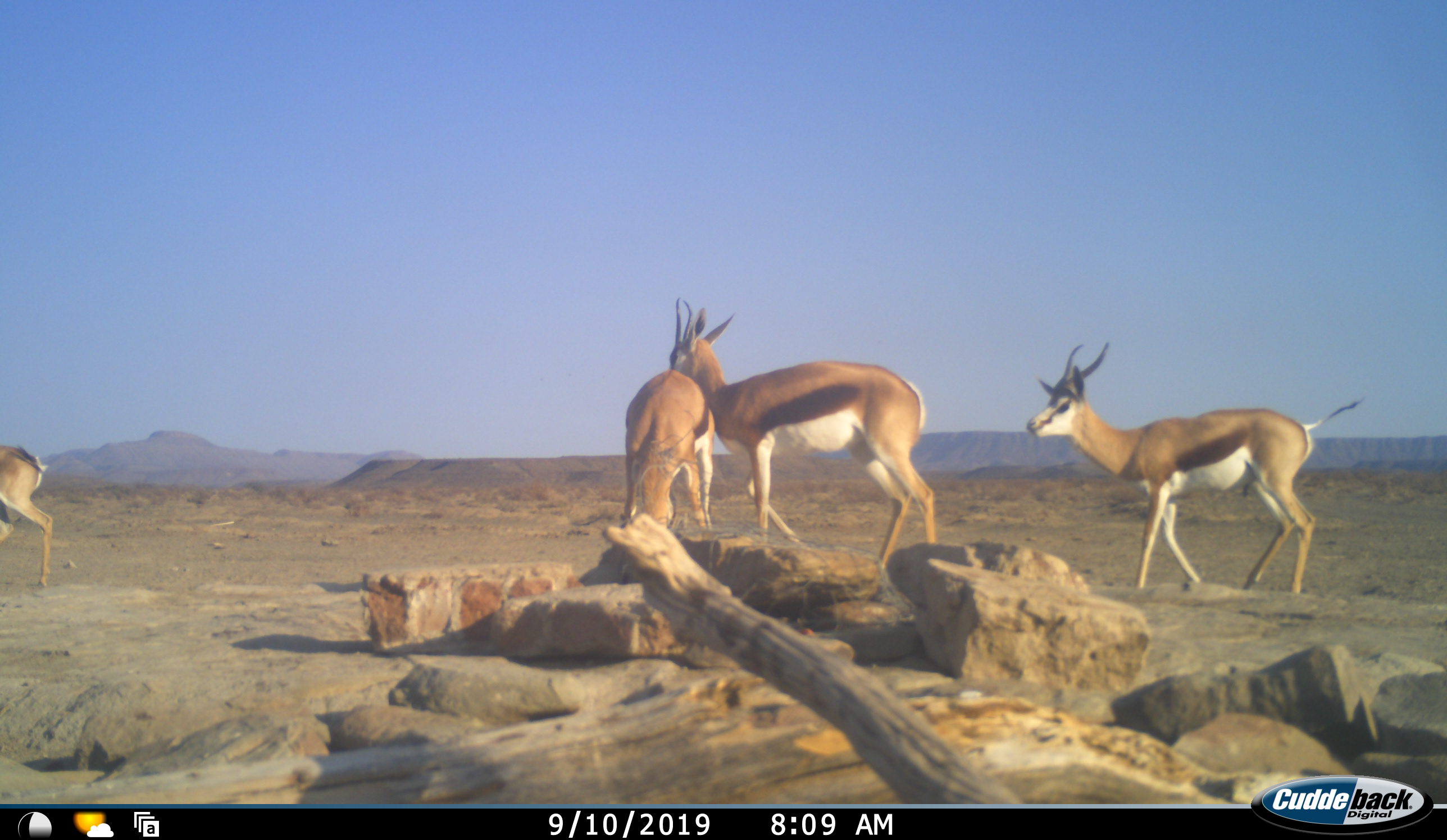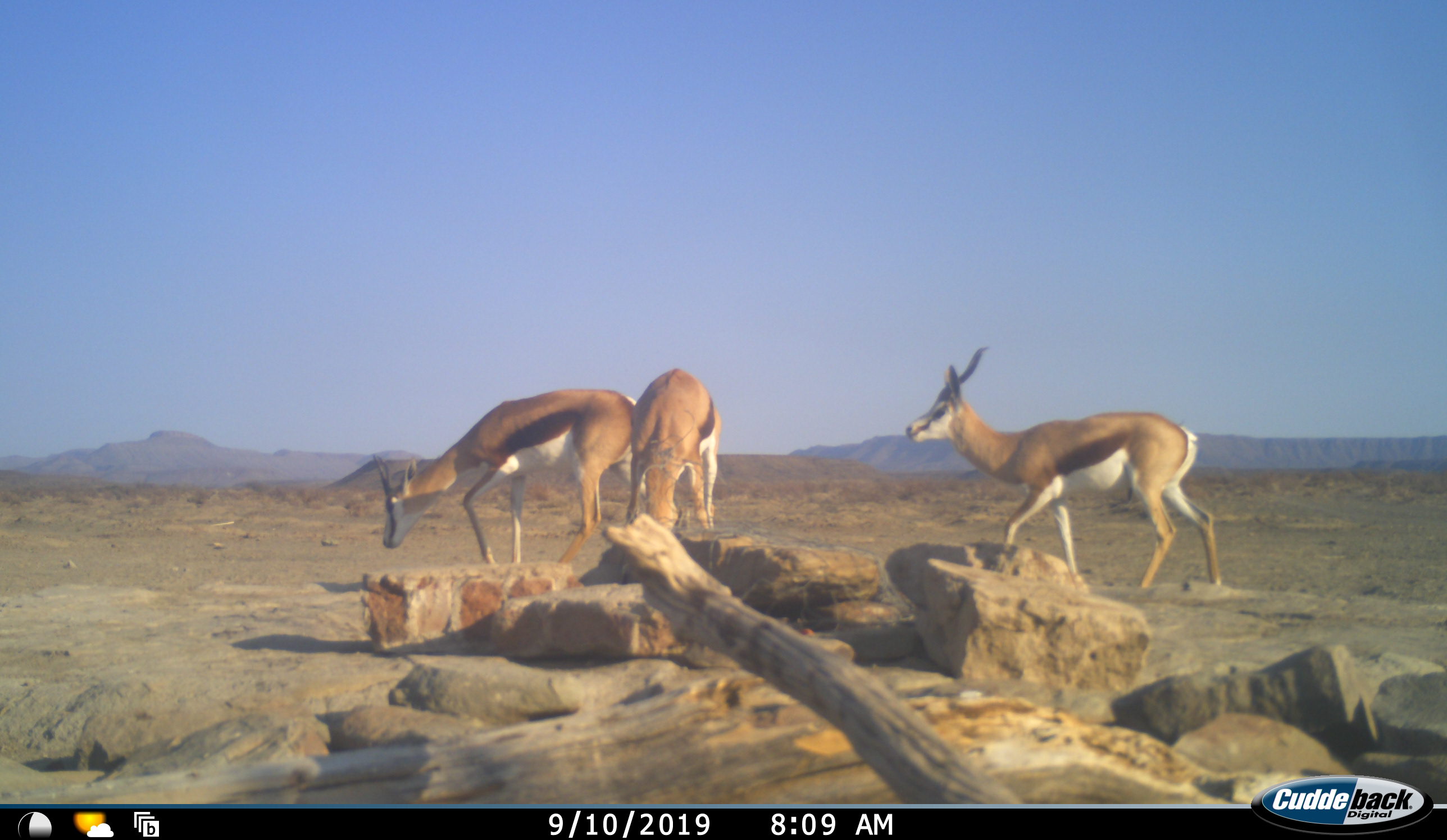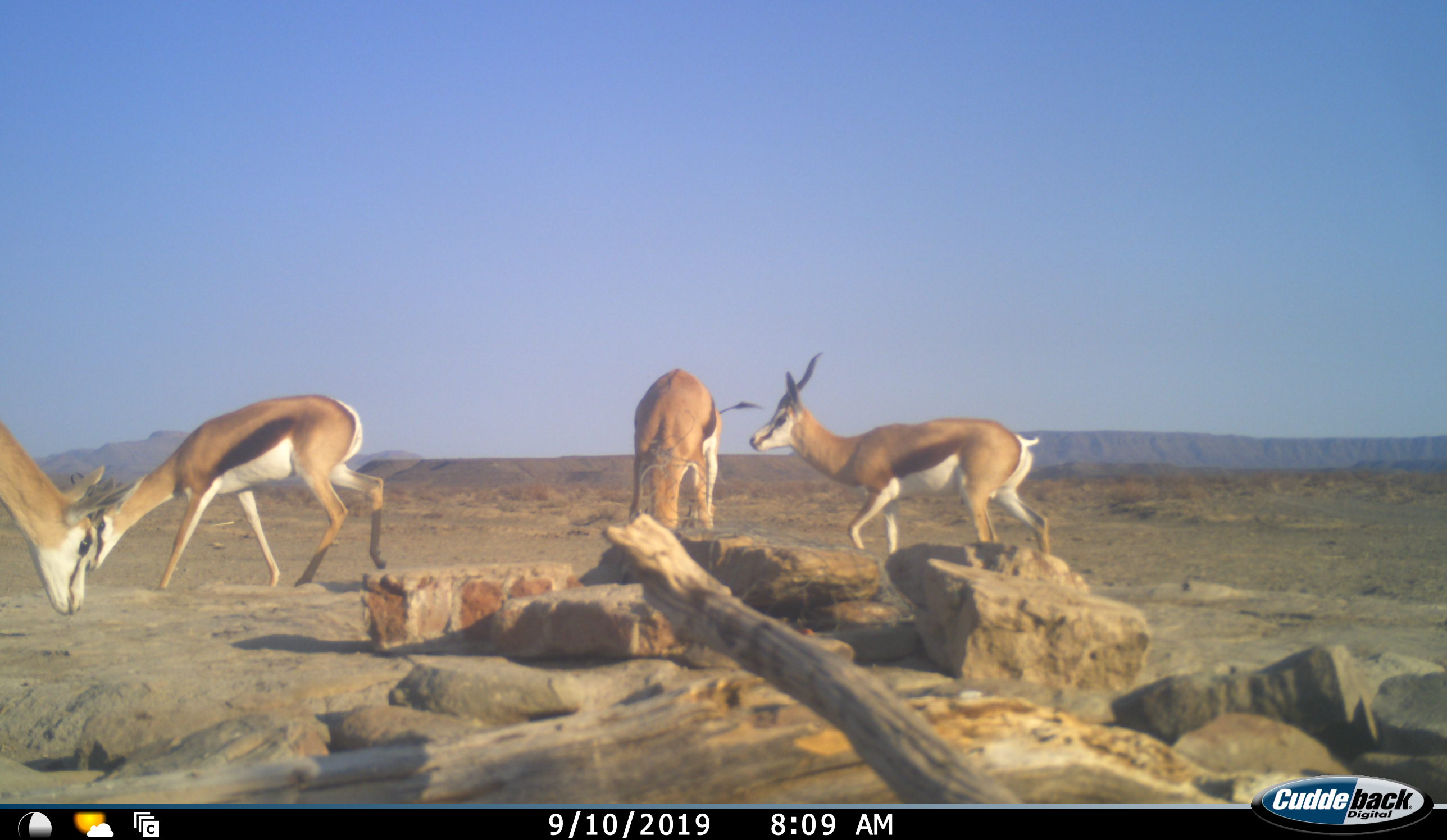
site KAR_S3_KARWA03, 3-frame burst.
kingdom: Animalia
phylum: Chordata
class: Mammalia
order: Artiodactyla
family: Bovidae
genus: Antidorcas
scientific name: Antidorcas marsupialis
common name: springbok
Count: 4.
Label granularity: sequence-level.